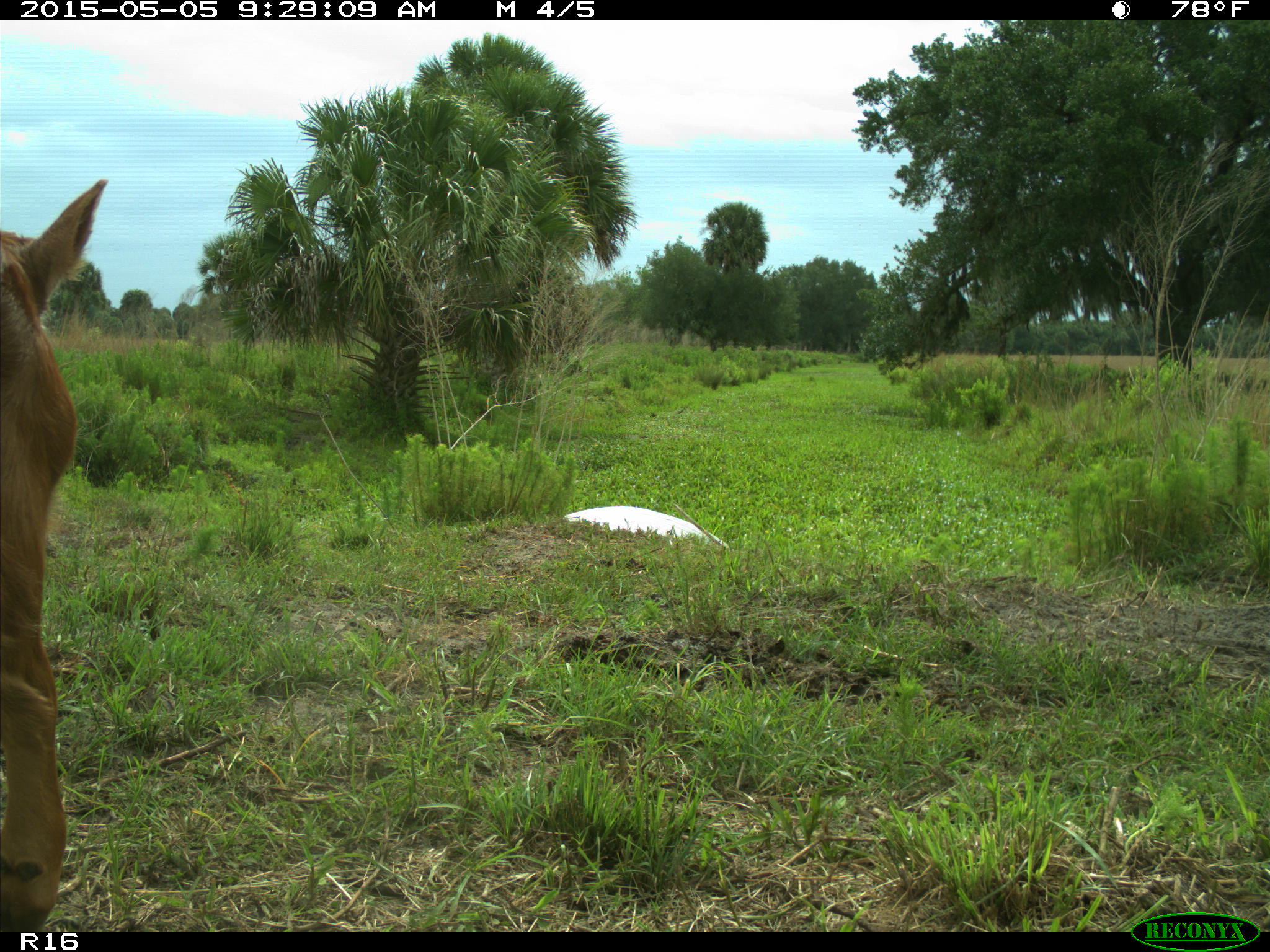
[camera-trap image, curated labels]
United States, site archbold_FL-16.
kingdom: Animalia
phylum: Chordata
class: Mammalia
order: Artiodactyla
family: Bovidae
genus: Bos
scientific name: Bos taurus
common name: domestic cow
Bos taurus (domestic cow).